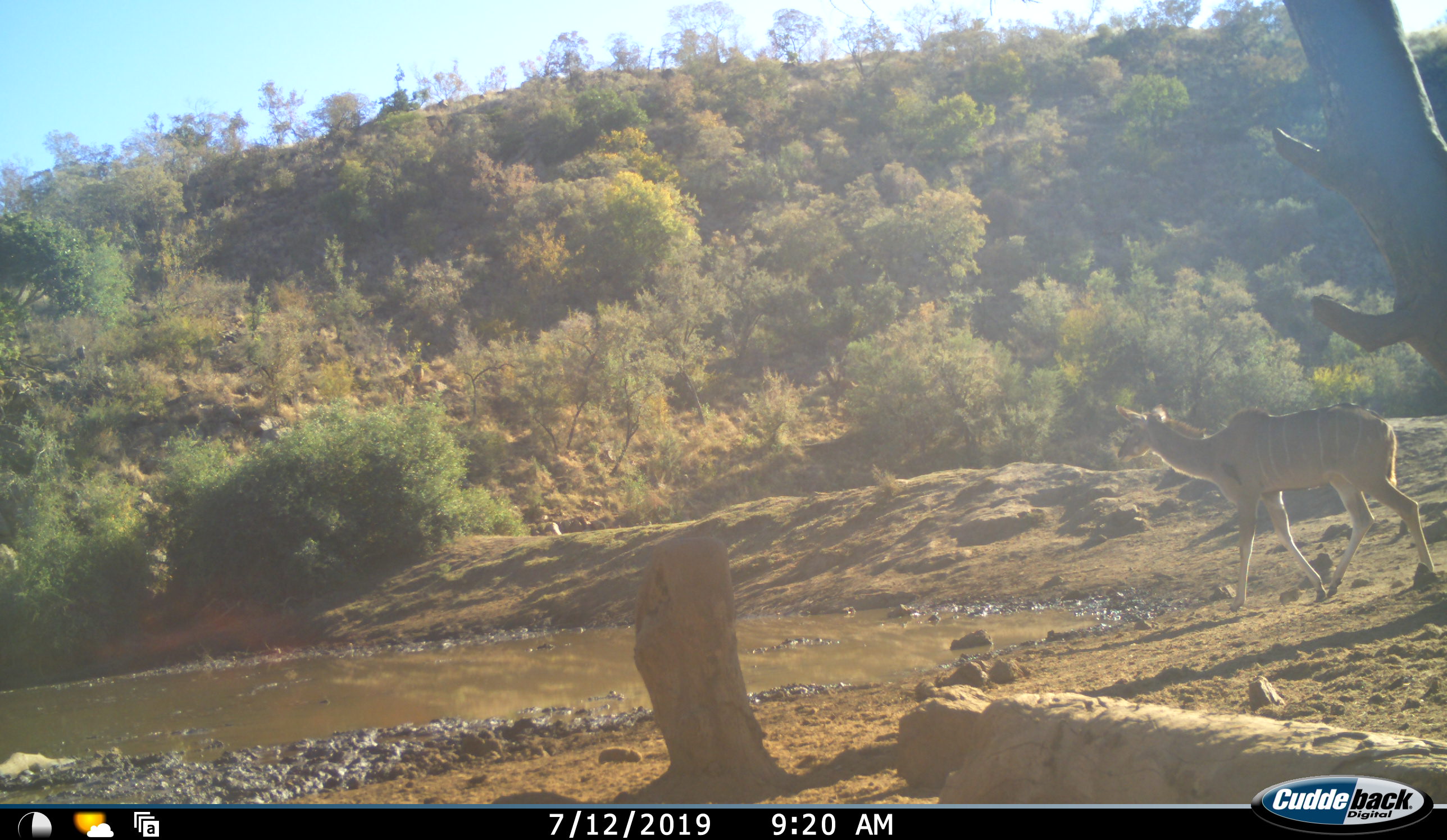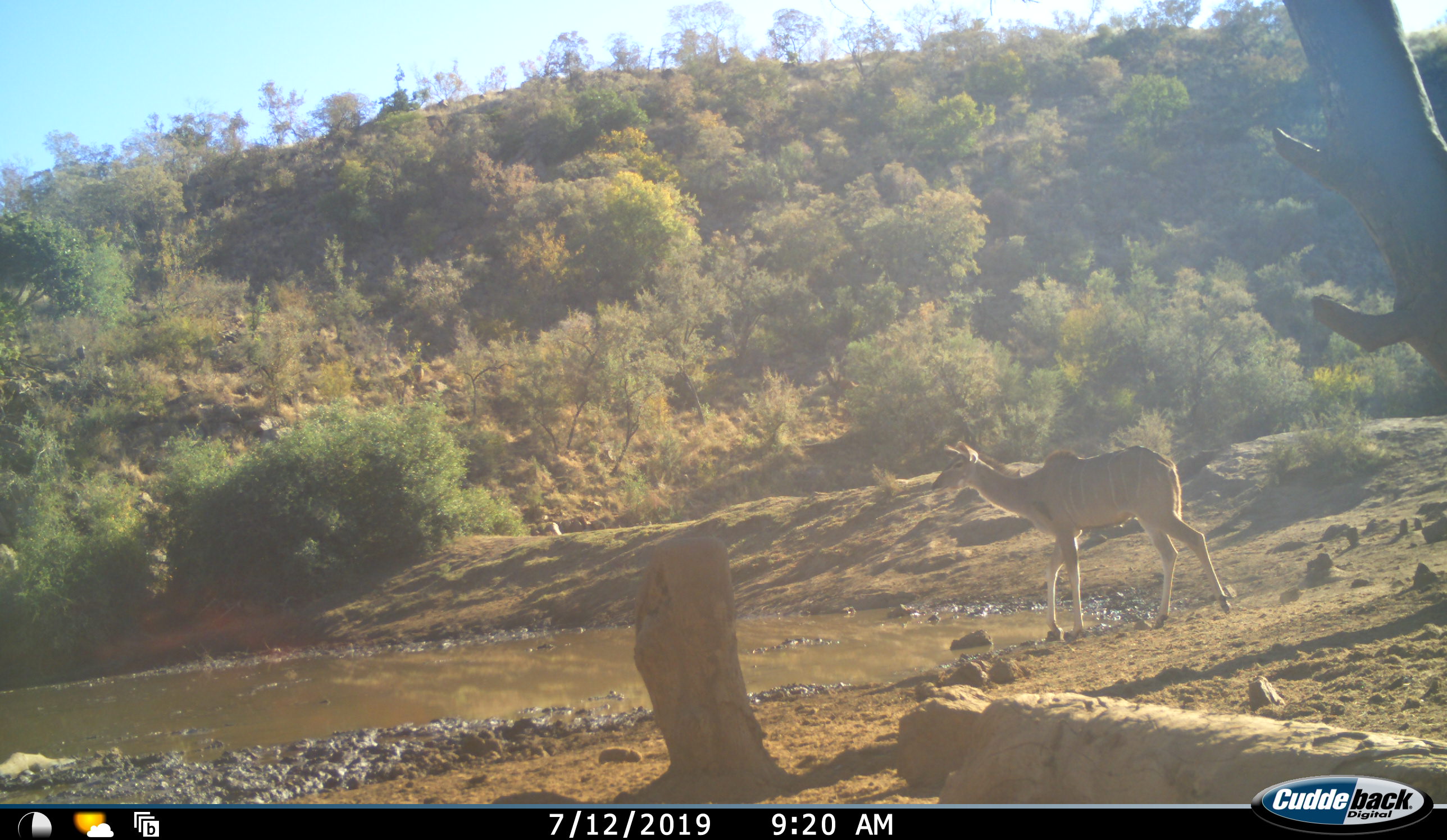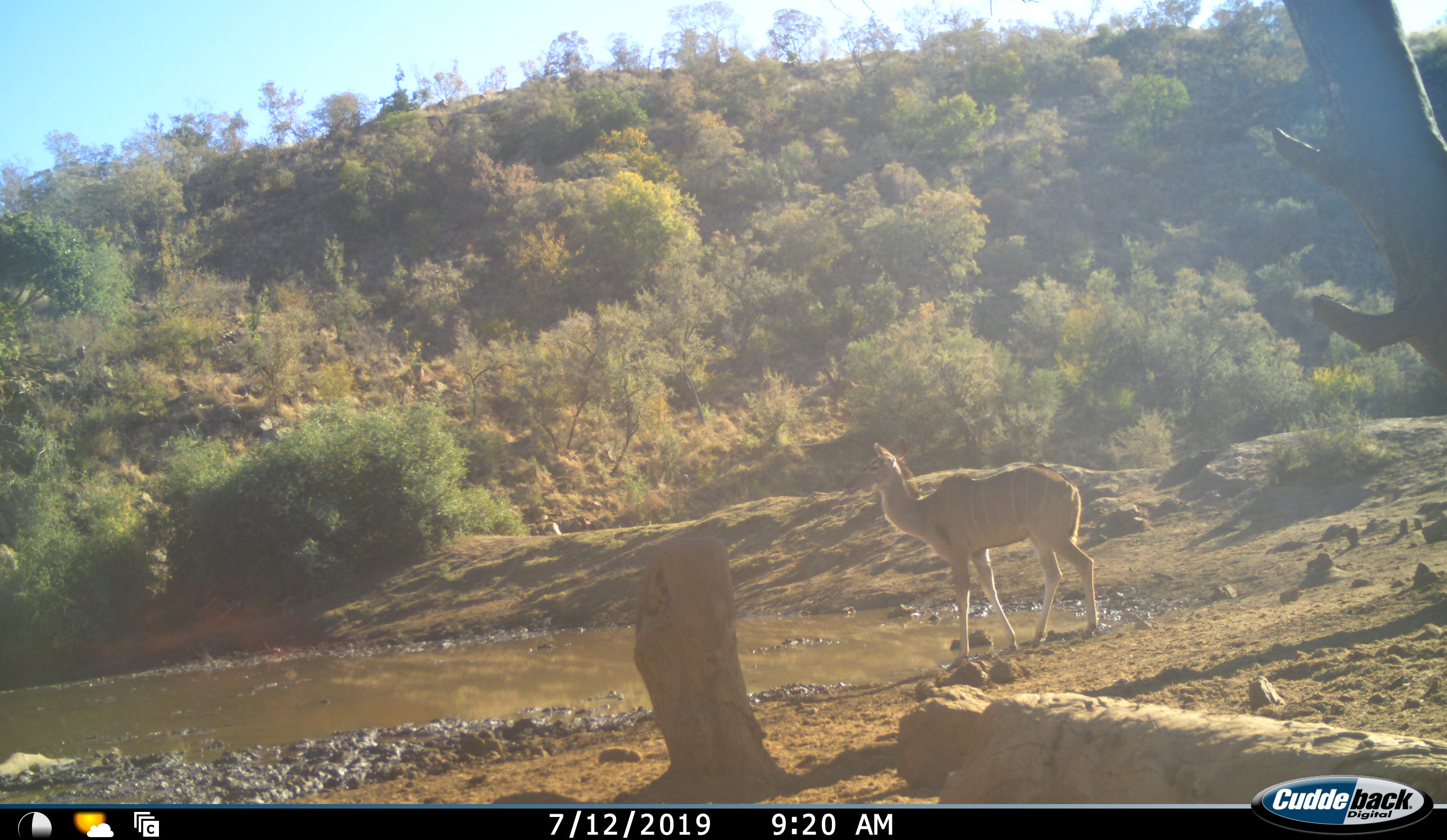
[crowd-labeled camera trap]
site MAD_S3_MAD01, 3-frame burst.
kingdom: Animalia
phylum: Chordata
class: Mammalia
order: Artiodactyla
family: Bovidae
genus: Tragelaphus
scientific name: Tragelaphus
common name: kudu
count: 1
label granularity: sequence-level